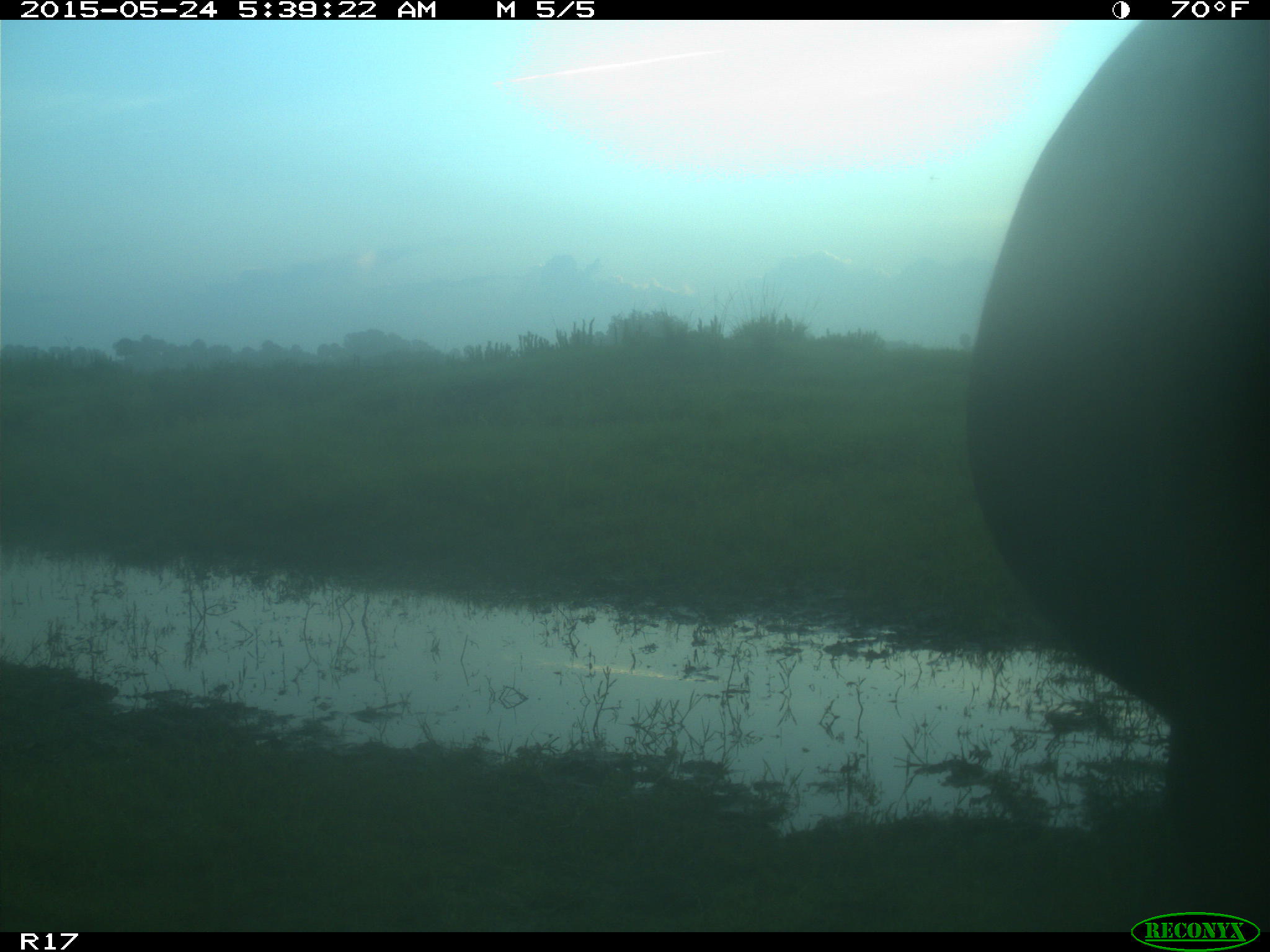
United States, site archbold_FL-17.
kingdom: Animalia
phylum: Chordata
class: Mammalia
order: Artiodactyla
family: Bovidae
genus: Bos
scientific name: Bos taurus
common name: domestic cow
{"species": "Bos taurus (domestic cow)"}